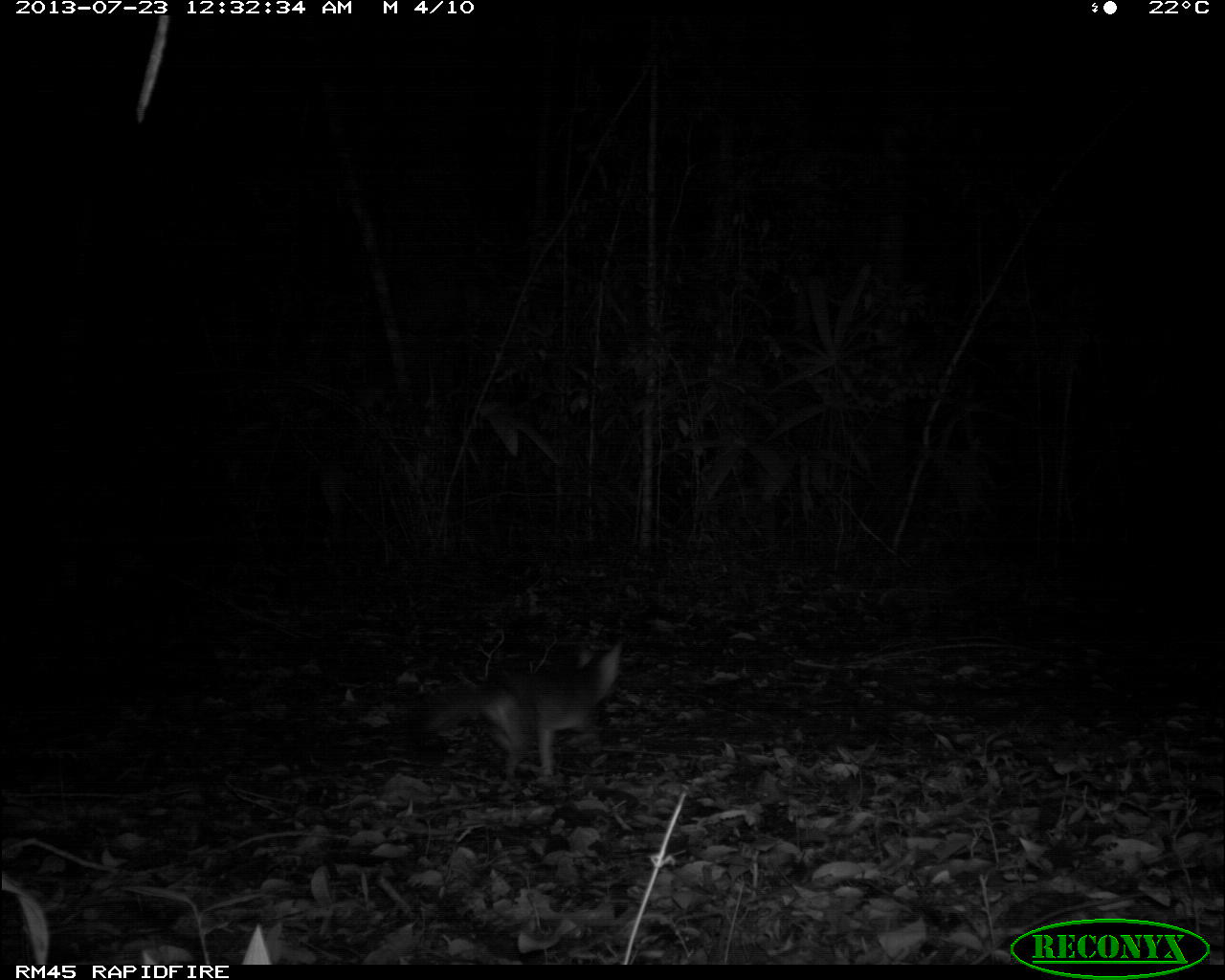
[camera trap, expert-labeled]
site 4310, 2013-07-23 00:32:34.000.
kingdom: Animalia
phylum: Chordata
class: Mammalia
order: Carnivora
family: Canidae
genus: Urocyon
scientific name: Urocyon cinereoargenteus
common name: gray fox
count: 1